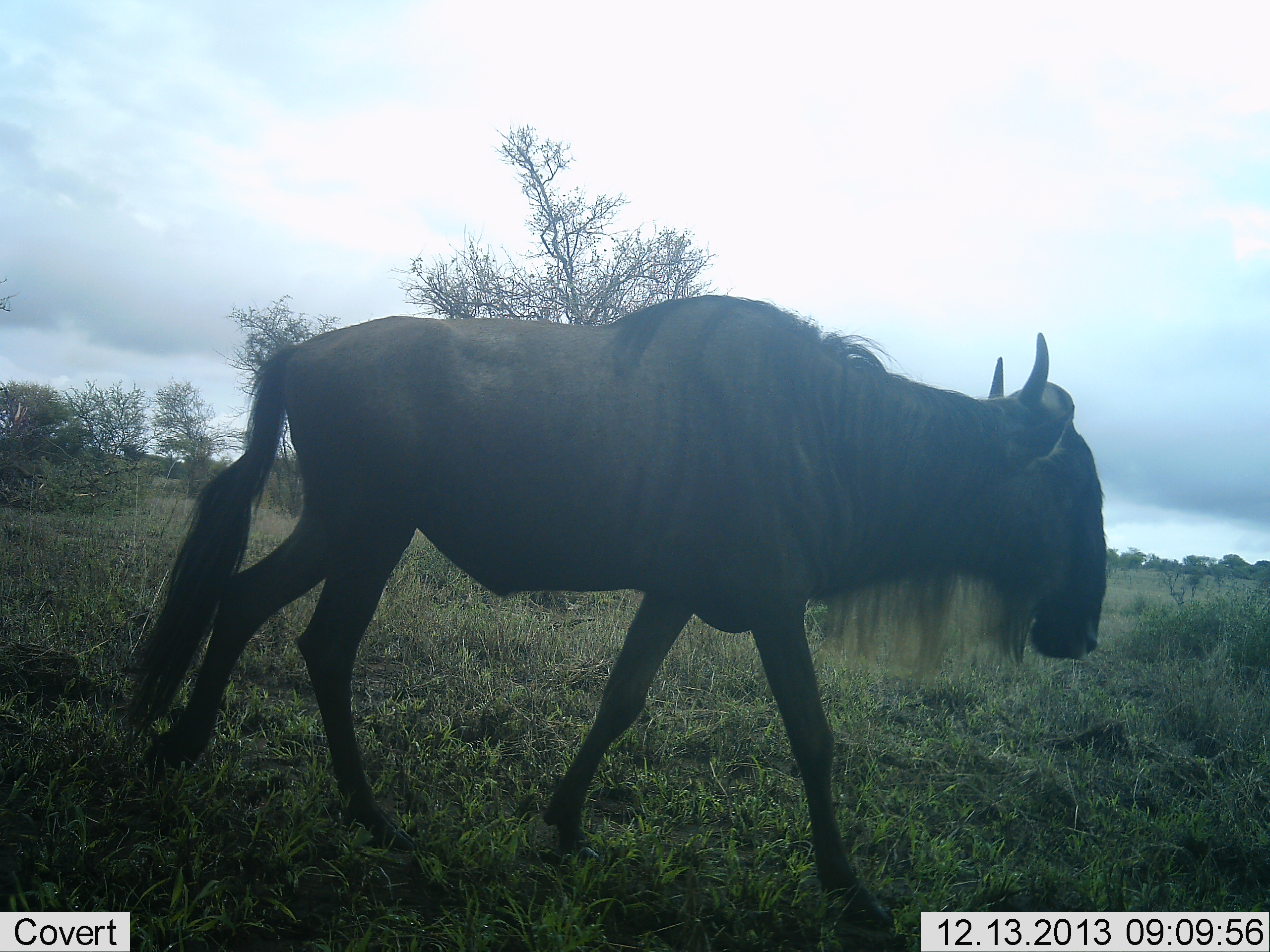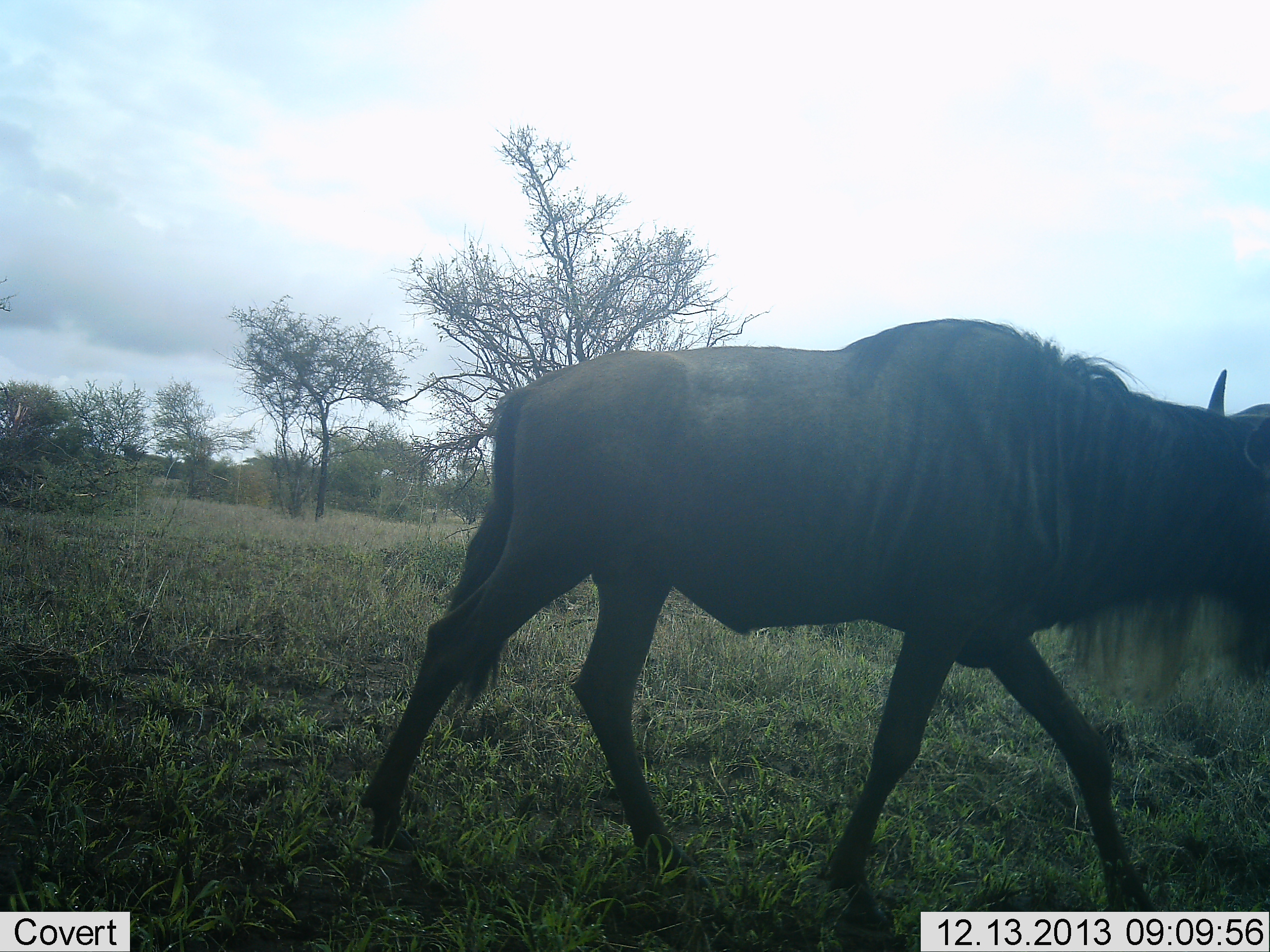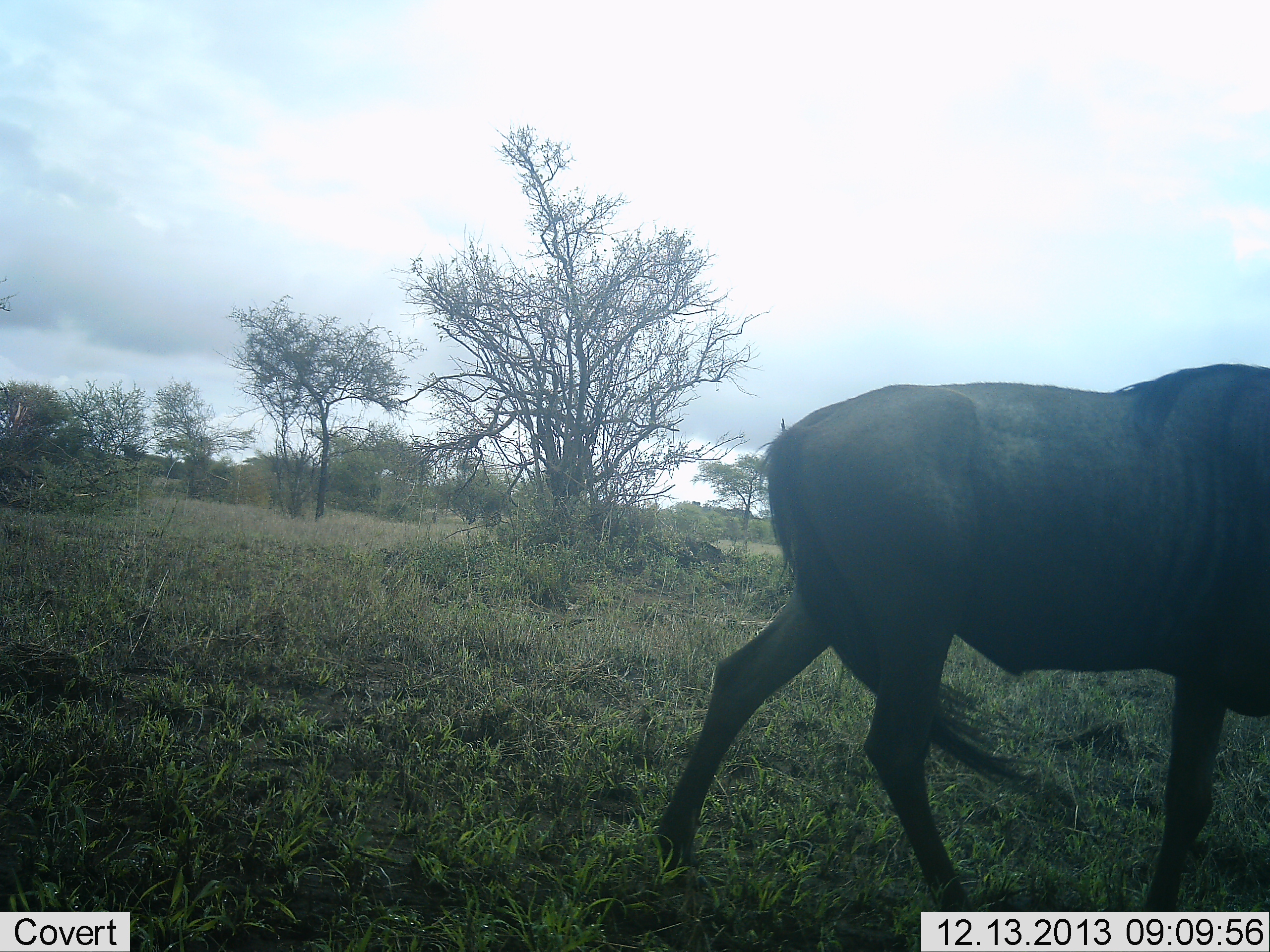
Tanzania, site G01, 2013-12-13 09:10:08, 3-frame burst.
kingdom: Animalia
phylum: Chordata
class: Mammalia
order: Artiodactyla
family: Bovidae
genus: Connochaetes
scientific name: Connochaetes taurinus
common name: blue wildebeest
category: wildebeest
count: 1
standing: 0%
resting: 0%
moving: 100%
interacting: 0%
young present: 0%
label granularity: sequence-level